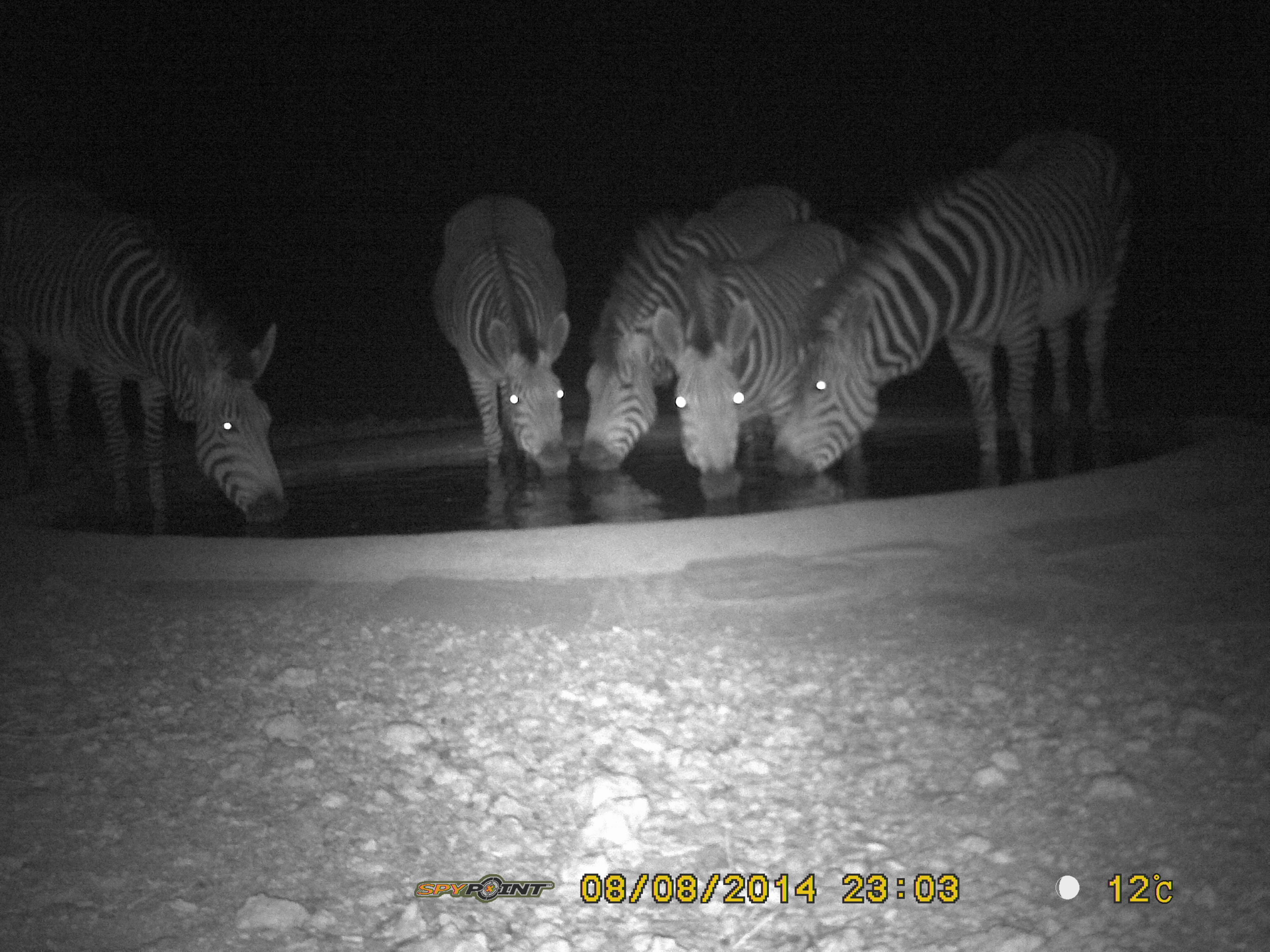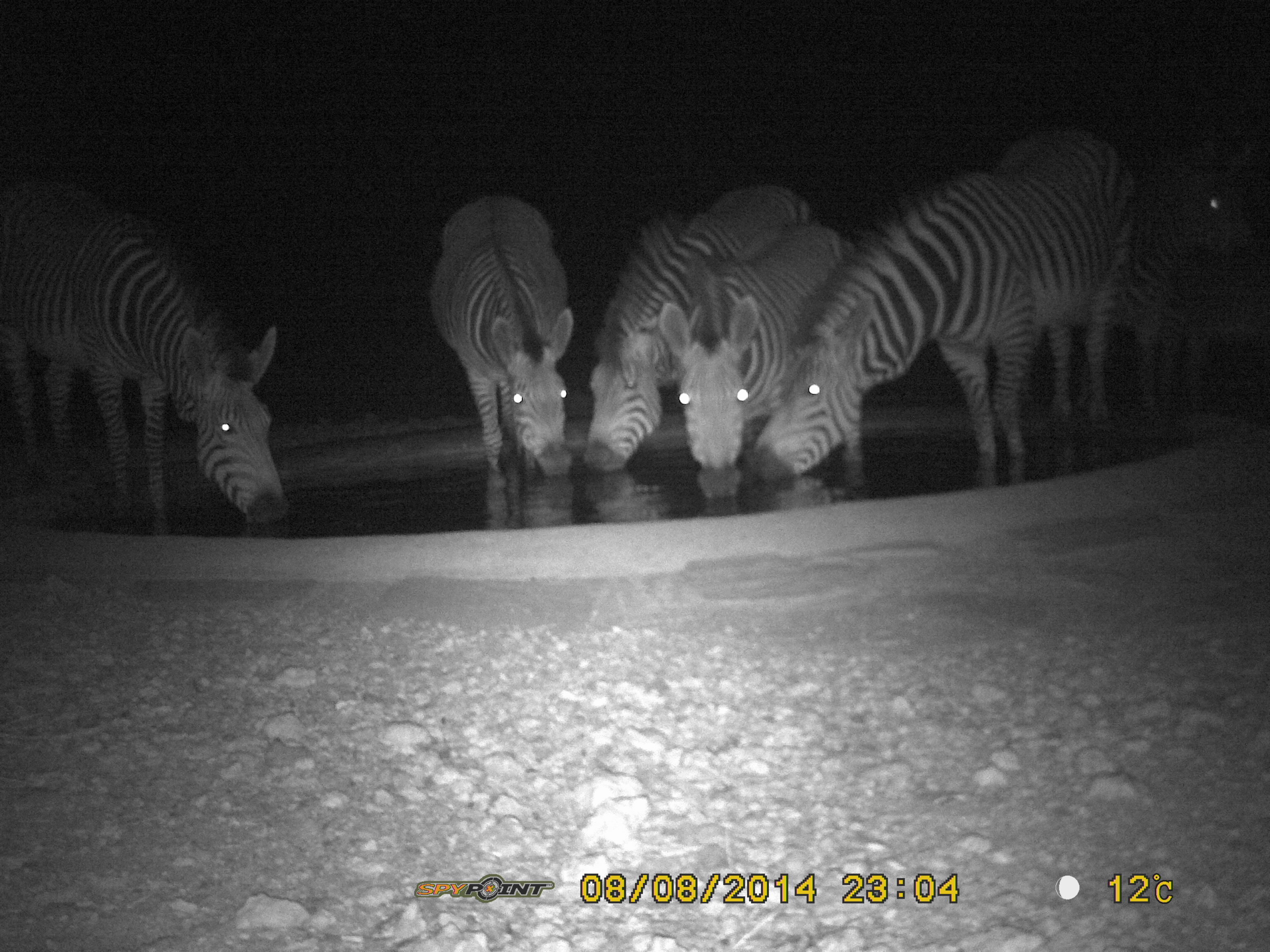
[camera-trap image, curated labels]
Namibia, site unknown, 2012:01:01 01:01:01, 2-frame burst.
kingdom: Animalia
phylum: Chordata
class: Mammalia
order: Perissodactyla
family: Equidae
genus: Equus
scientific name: Equus zebra hartmannae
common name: hartmann's mountain zebra